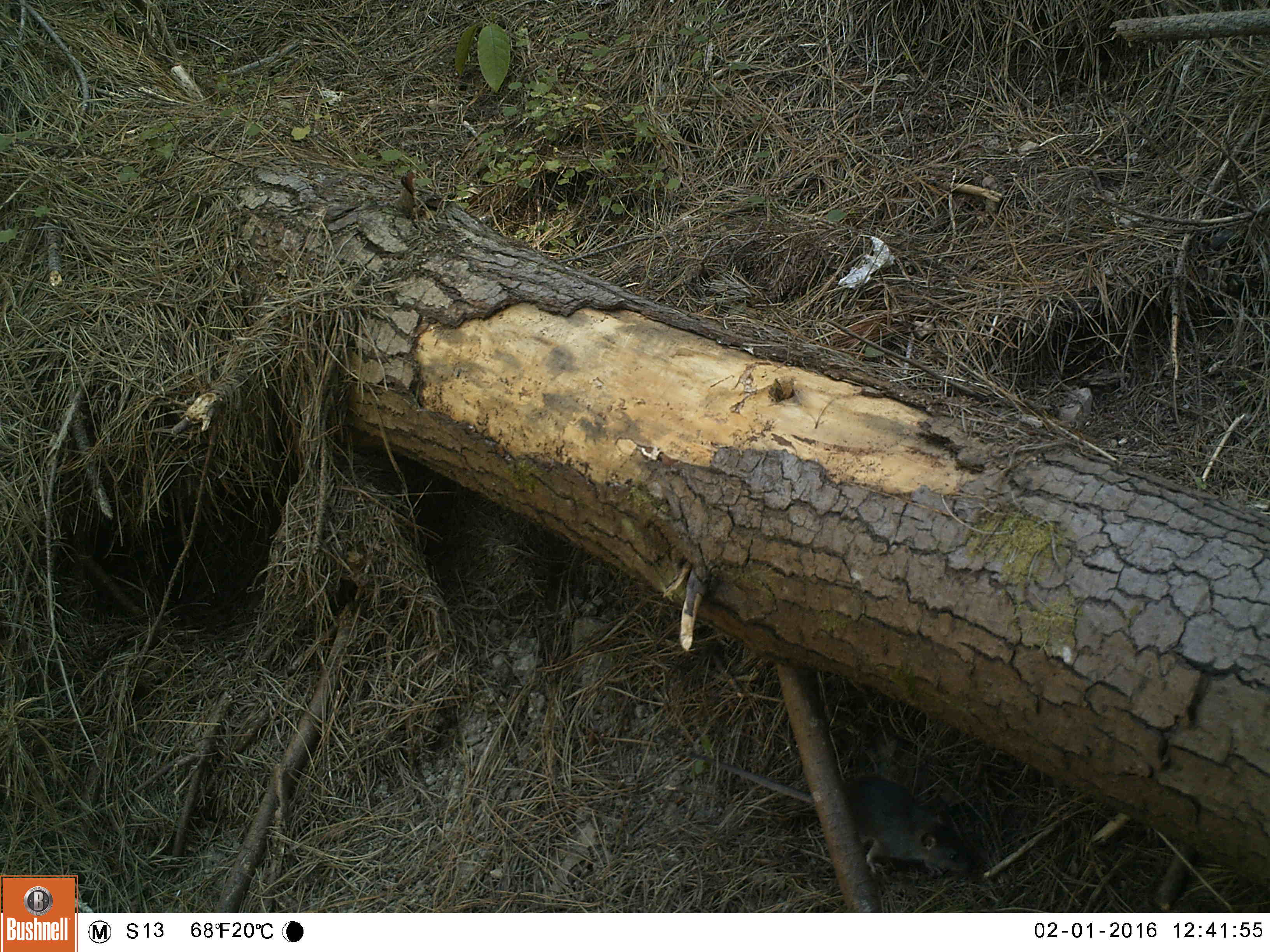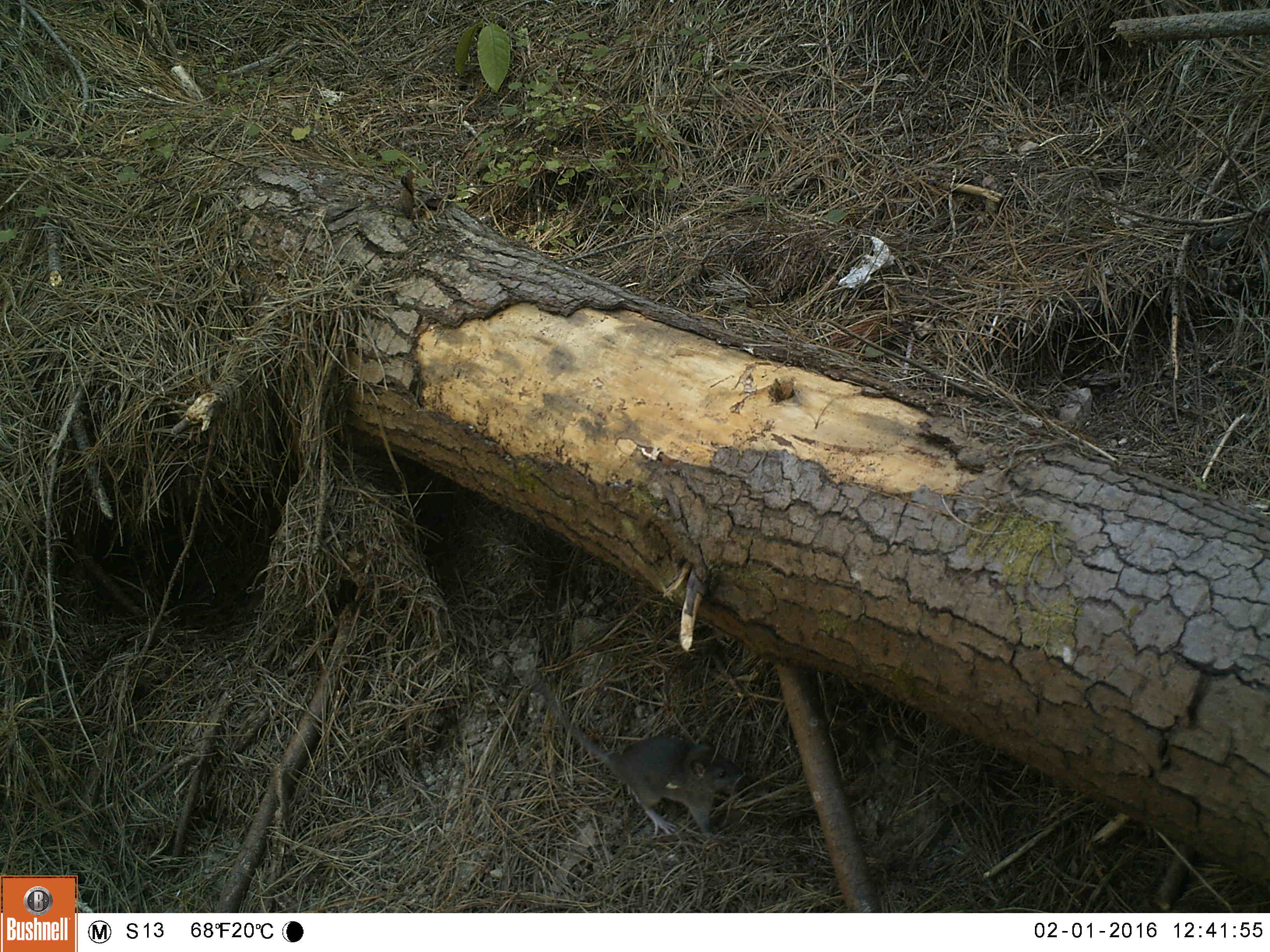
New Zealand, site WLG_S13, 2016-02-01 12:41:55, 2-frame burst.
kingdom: Animalia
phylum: Chordata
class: Mammalia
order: Rodentia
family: Muridae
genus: Rattus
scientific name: Rattus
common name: rat